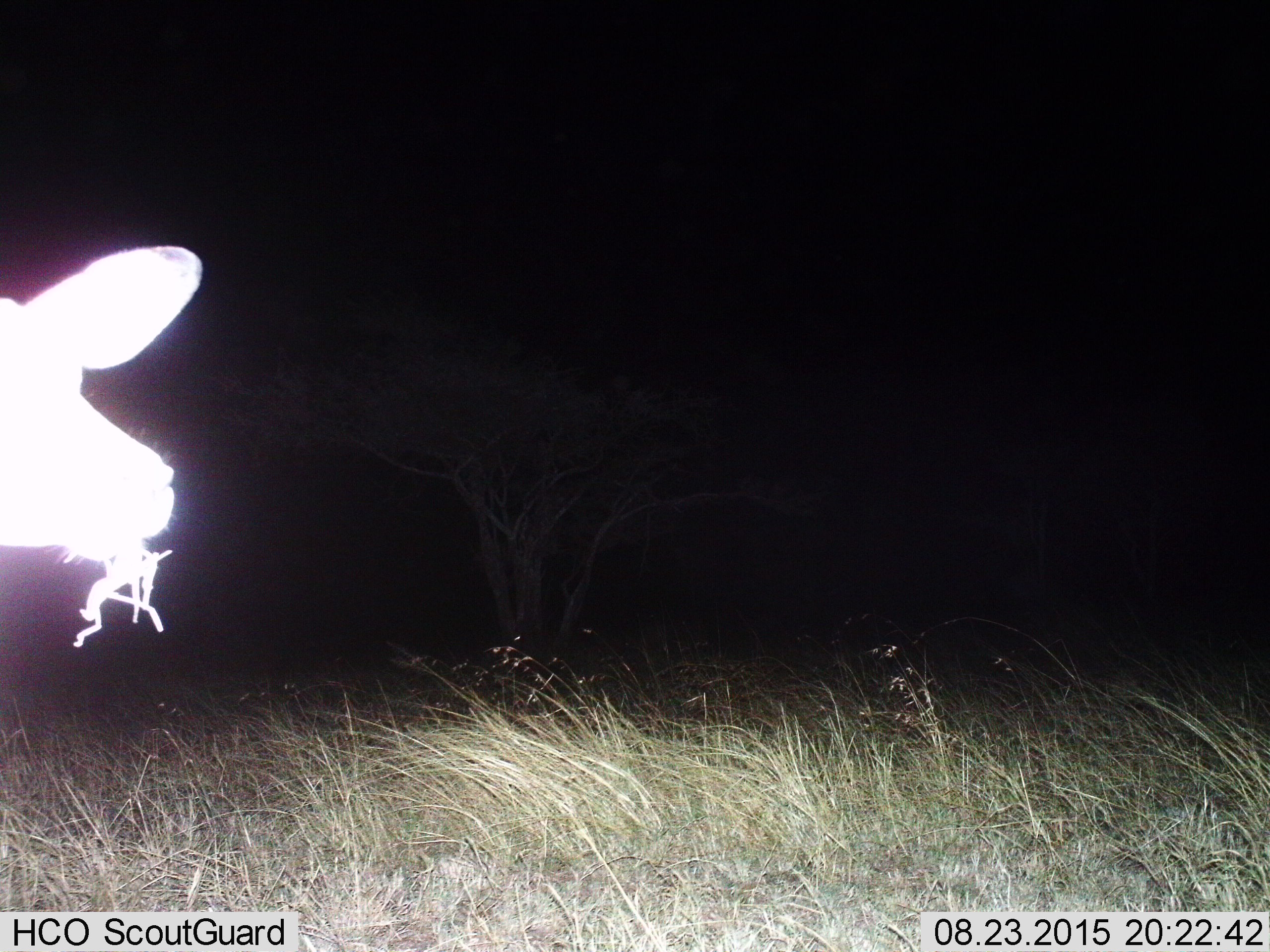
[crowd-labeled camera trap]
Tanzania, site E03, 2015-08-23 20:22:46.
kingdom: Animalia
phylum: Chordata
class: Mammalia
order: Artiodactyla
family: Bovidae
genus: Aepyceros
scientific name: Aepyceros melampus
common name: impala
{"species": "impala (Aepyceros melampus)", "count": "1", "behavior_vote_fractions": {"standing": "75%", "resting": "0%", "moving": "0%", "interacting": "0%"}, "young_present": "0%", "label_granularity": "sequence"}